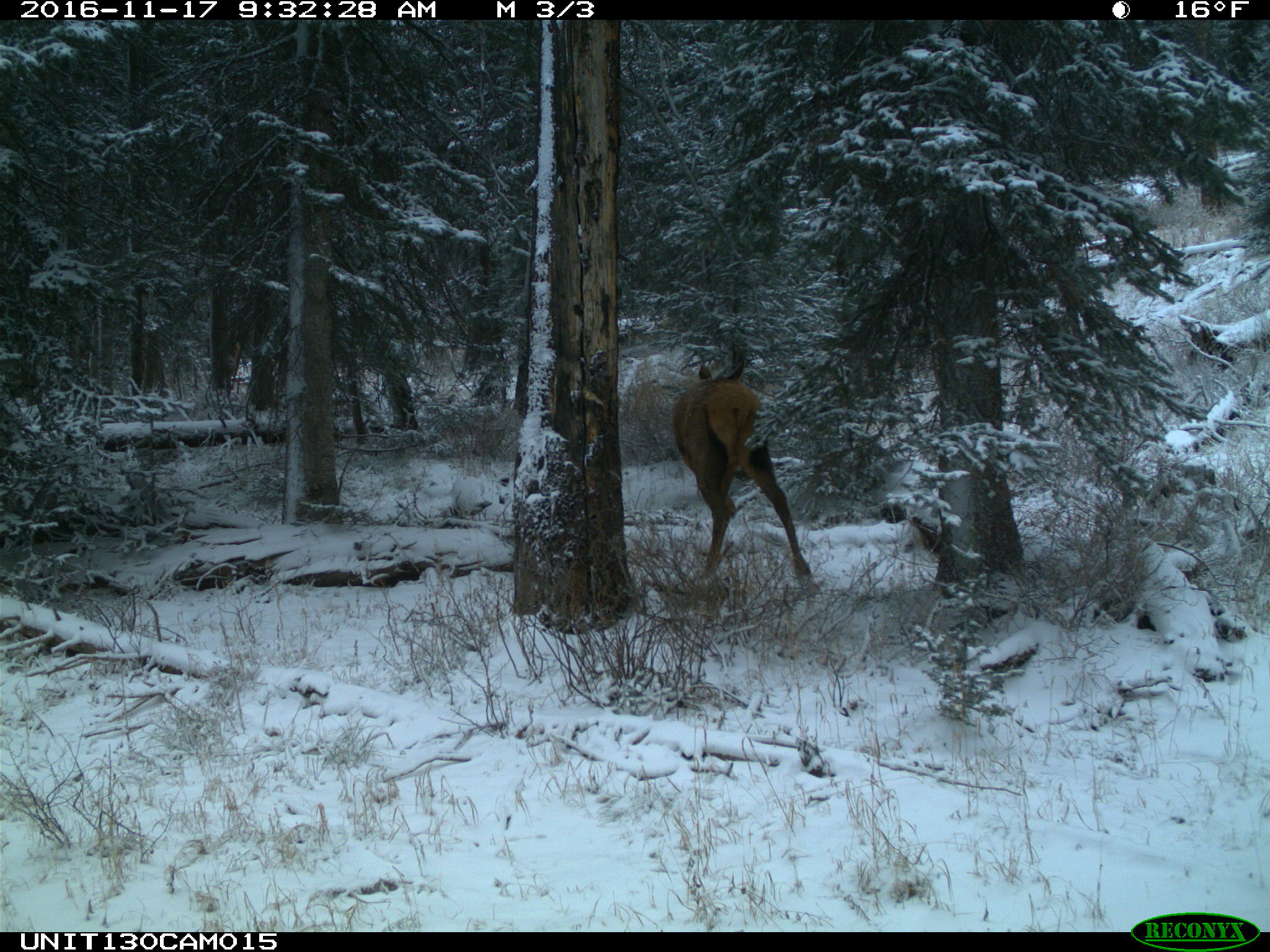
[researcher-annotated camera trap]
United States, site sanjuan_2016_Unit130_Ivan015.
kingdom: Animalia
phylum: Chordata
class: Mammalia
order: Artiodactyla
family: Cervidae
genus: Cervus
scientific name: Cervus elaphus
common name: red deer